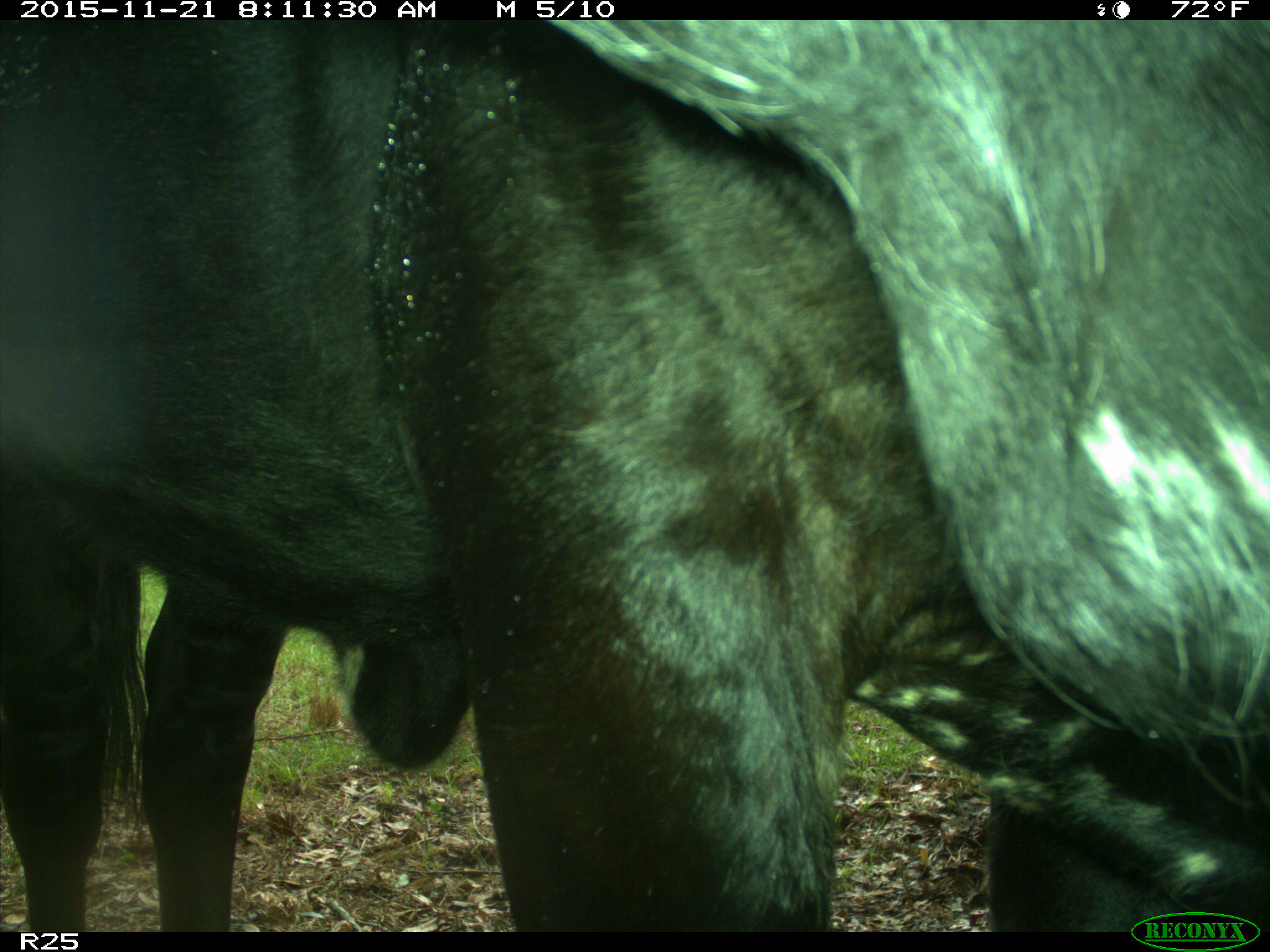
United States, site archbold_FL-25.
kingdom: Animalia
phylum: Chordata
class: Mammalia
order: Artiodactyla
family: Bovidae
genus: Bos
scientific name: Bos taurus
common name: domestic cow